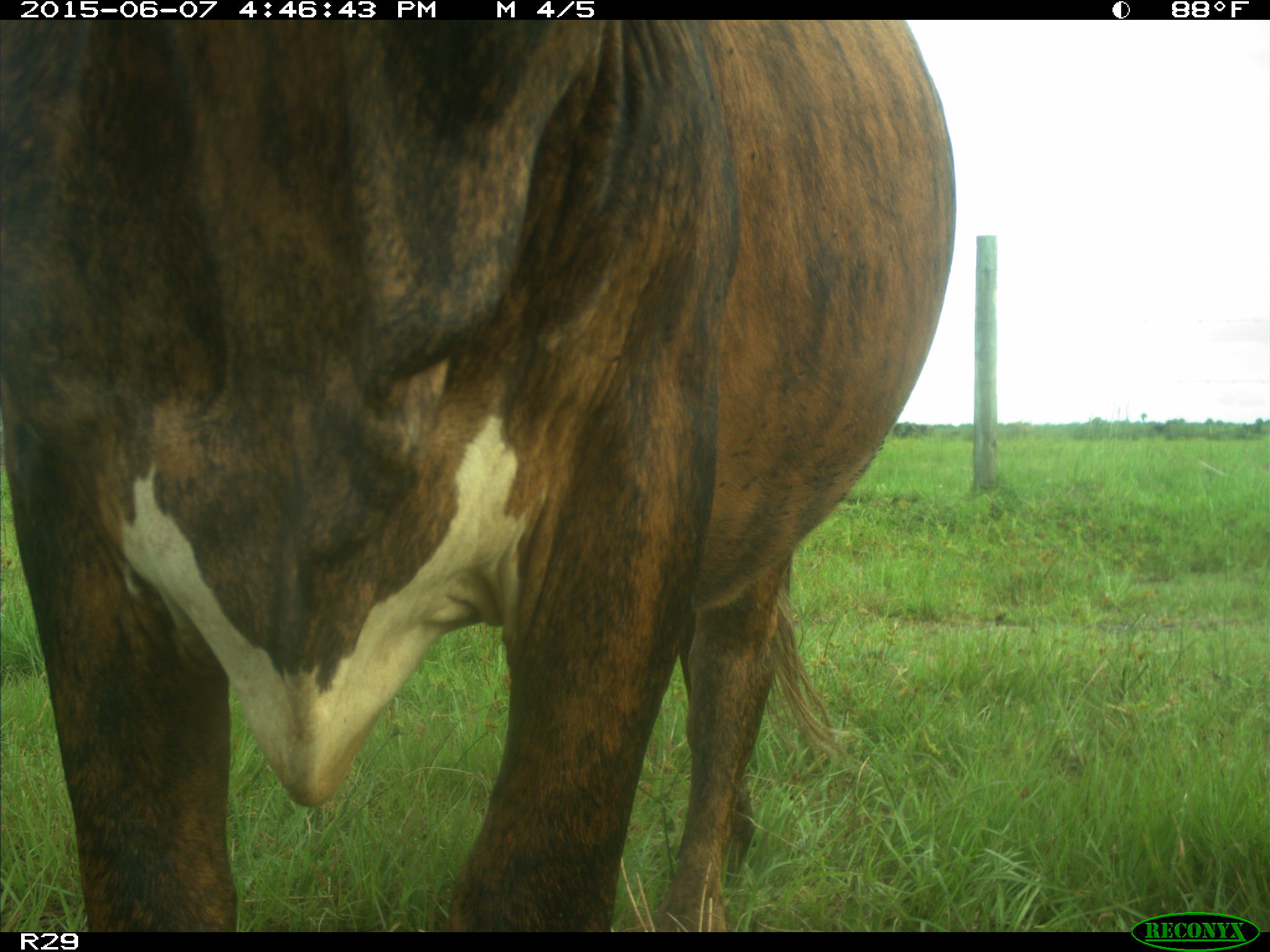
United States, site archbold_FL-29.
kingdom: Animalia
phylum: Chordata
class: Mammalia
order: Artiodactyla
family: Bovidae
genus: Bos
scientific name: Bos taurus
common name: domestic cow